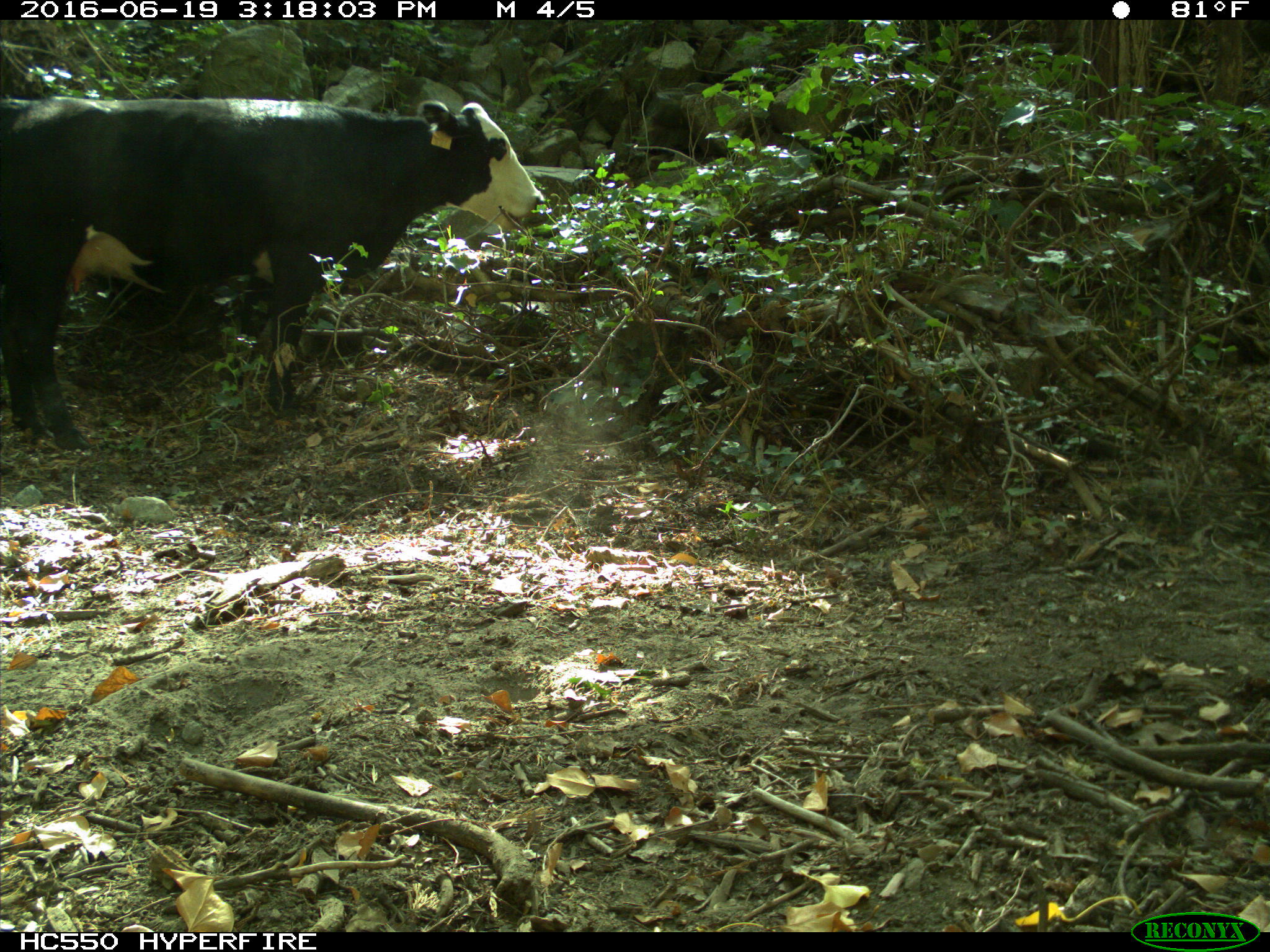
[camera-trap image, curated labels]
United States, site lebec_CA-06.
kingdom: Animalia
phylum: Chordata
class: Mammalia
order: Artiodactyla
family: Bovidae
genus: Bos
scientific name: Bos taurus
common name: domestic cow